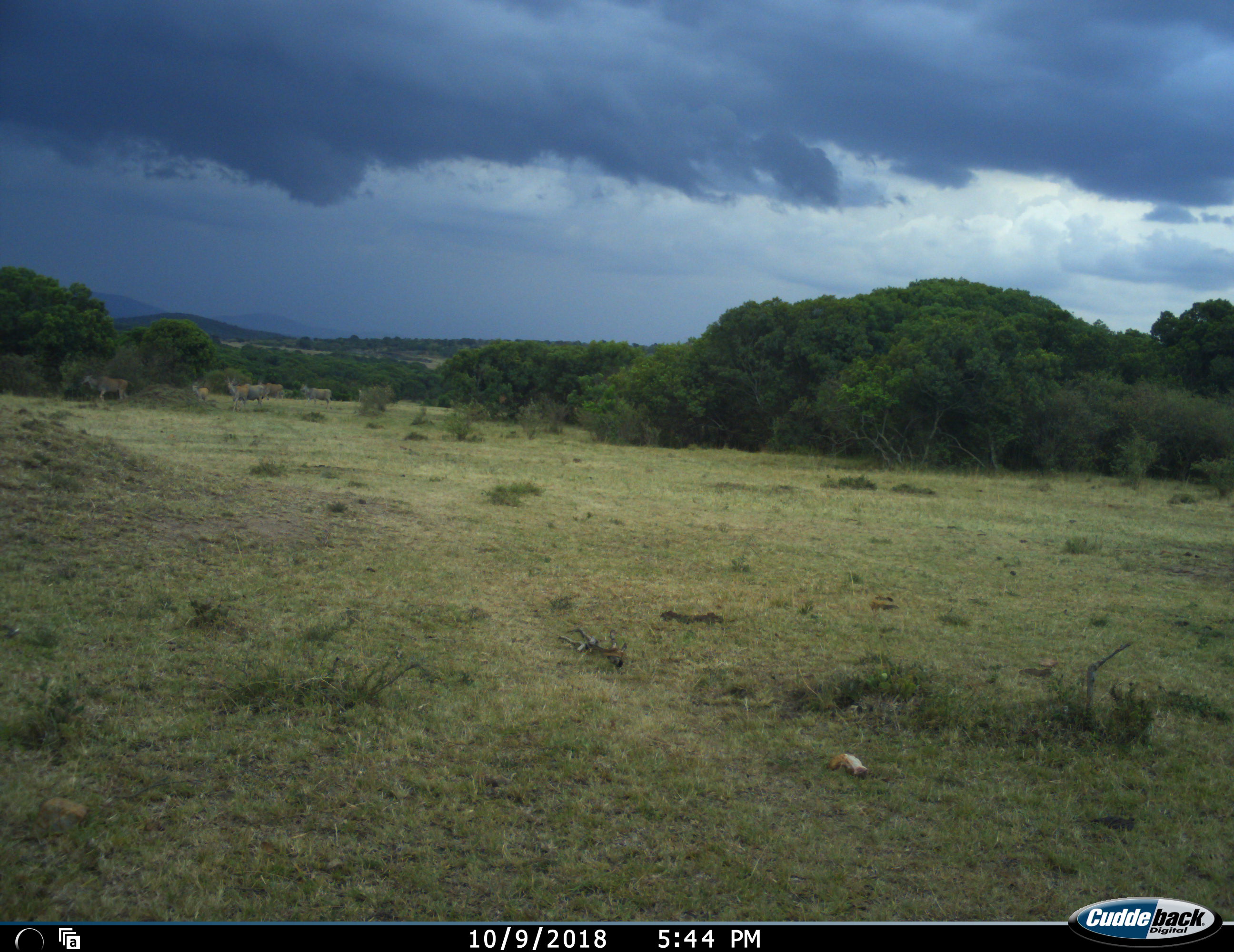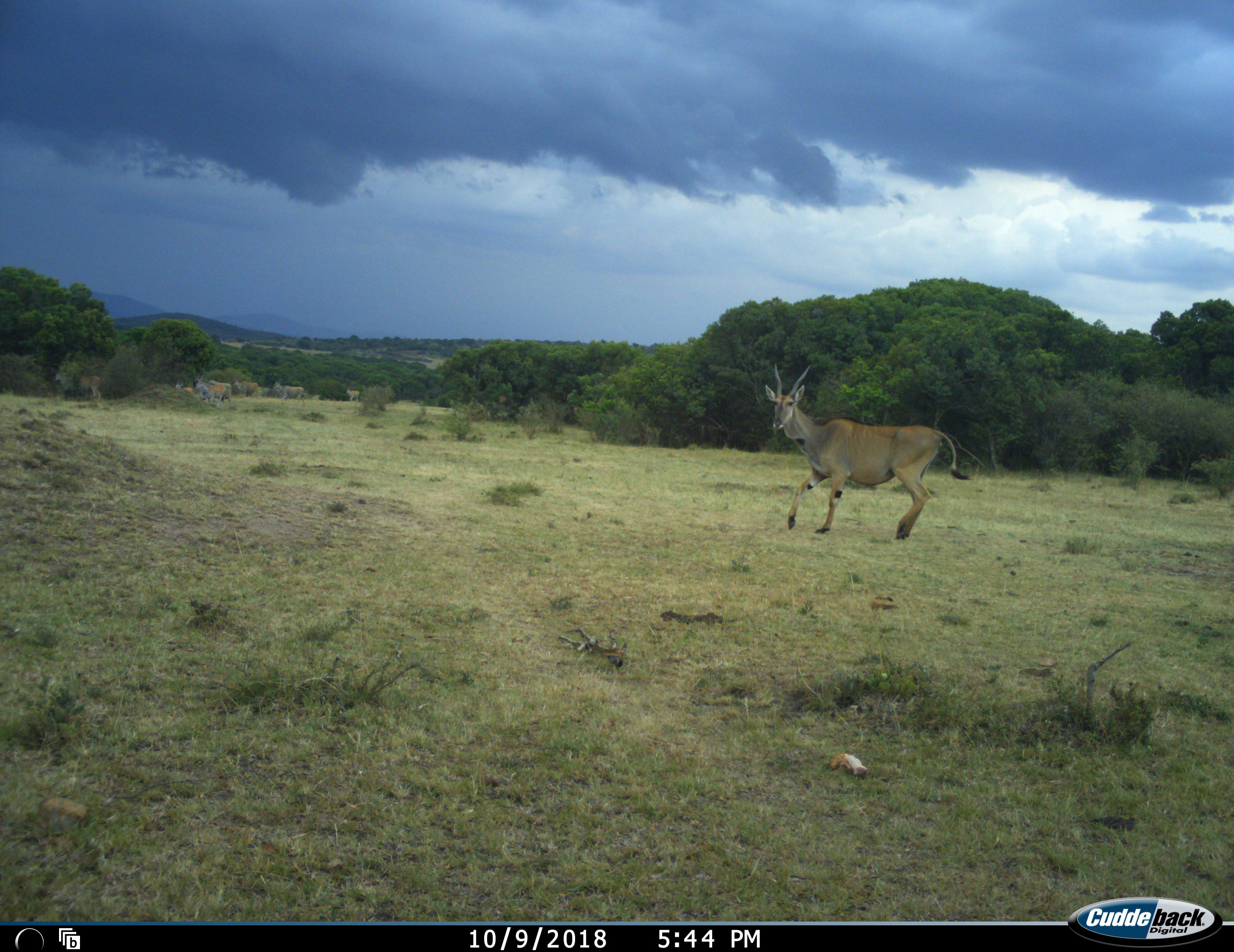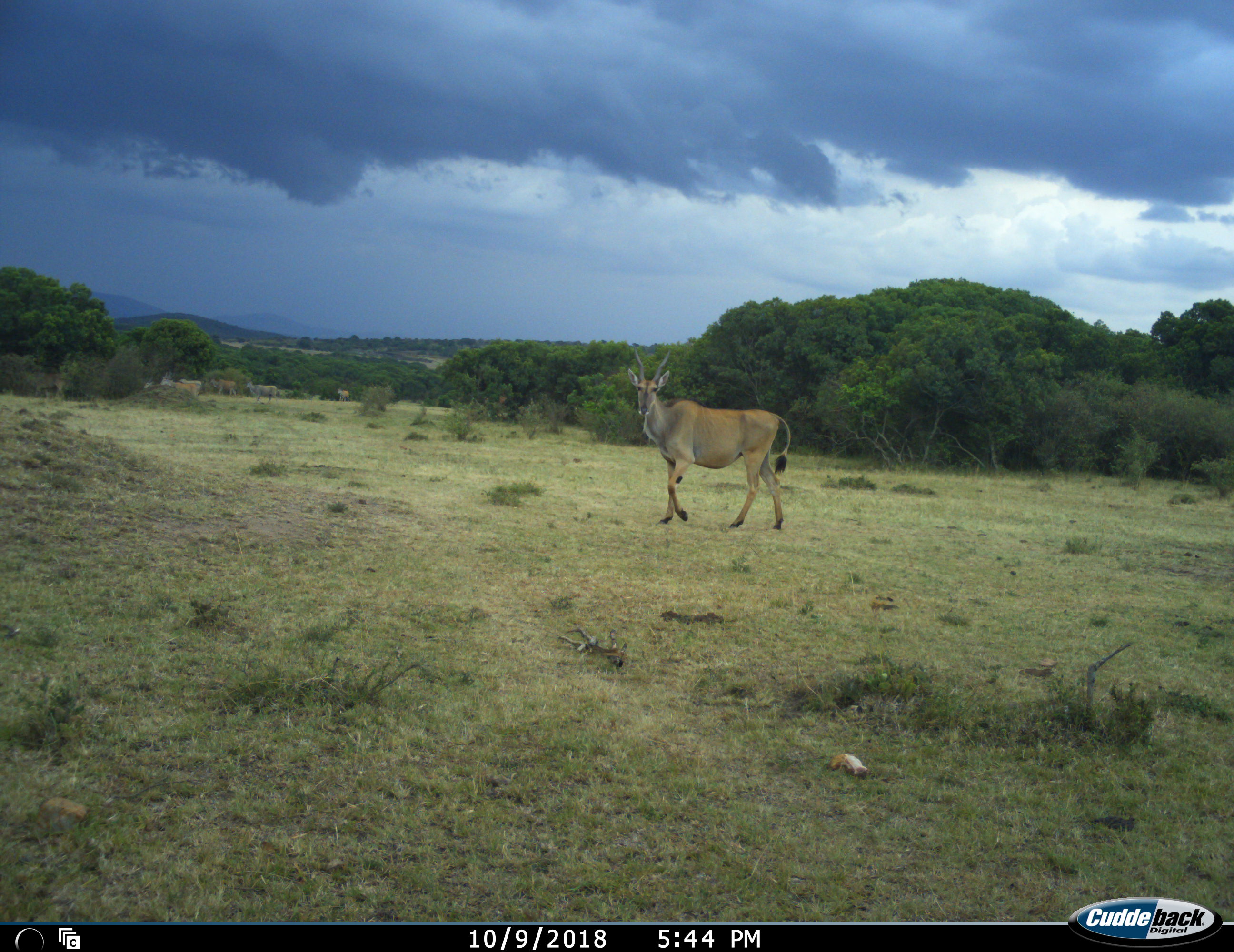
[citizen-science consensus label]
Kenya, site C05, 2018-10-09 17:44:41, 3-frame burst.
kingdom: Animalia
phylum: Chordata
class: Mammalia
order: Artiodactyla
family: Bovidae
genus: Tragelaphus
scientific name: Tragelaphus oryx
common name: eland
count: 8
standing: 38%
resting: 0%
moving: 100%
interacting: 0%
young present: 0%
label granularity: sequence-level